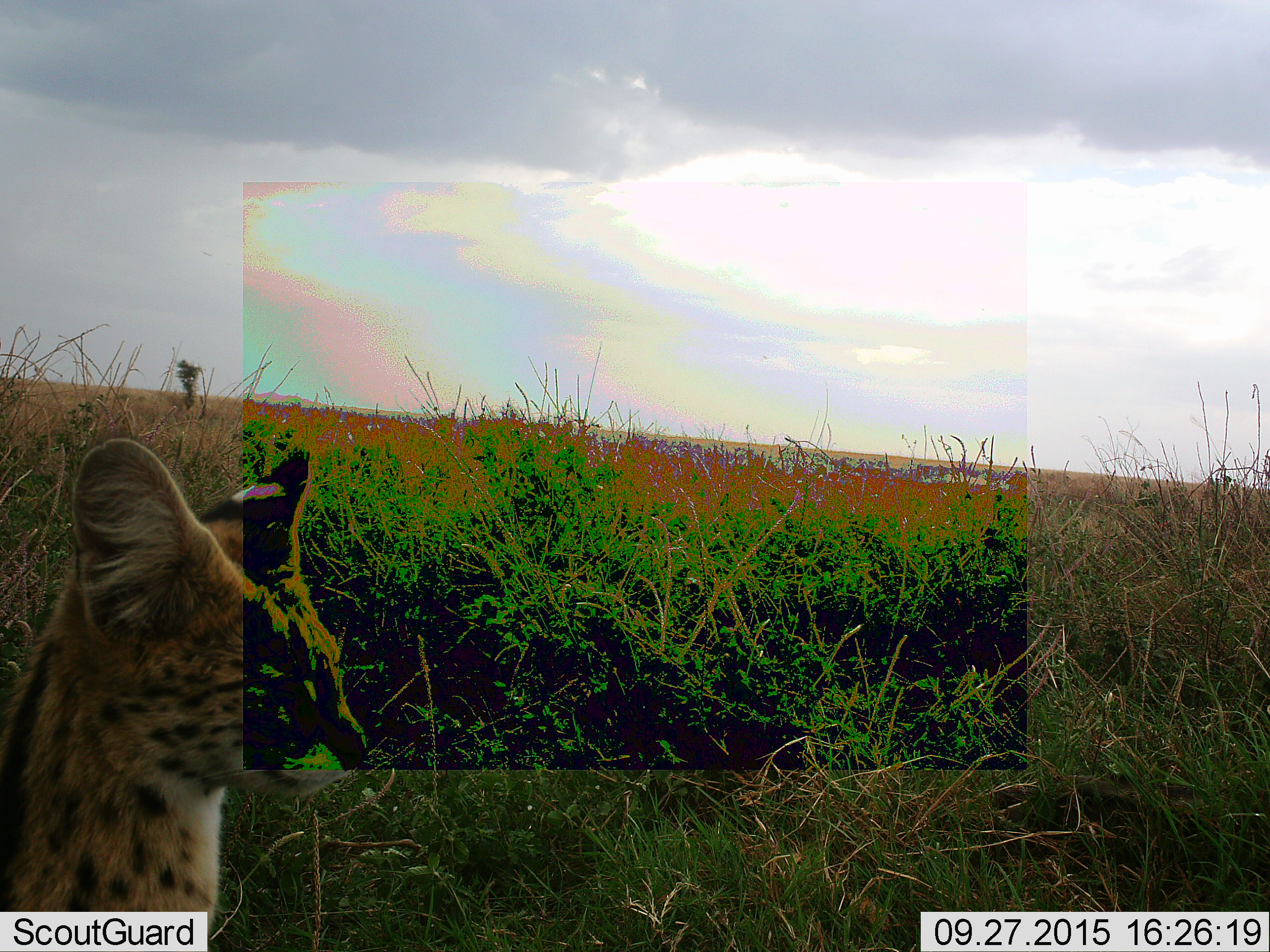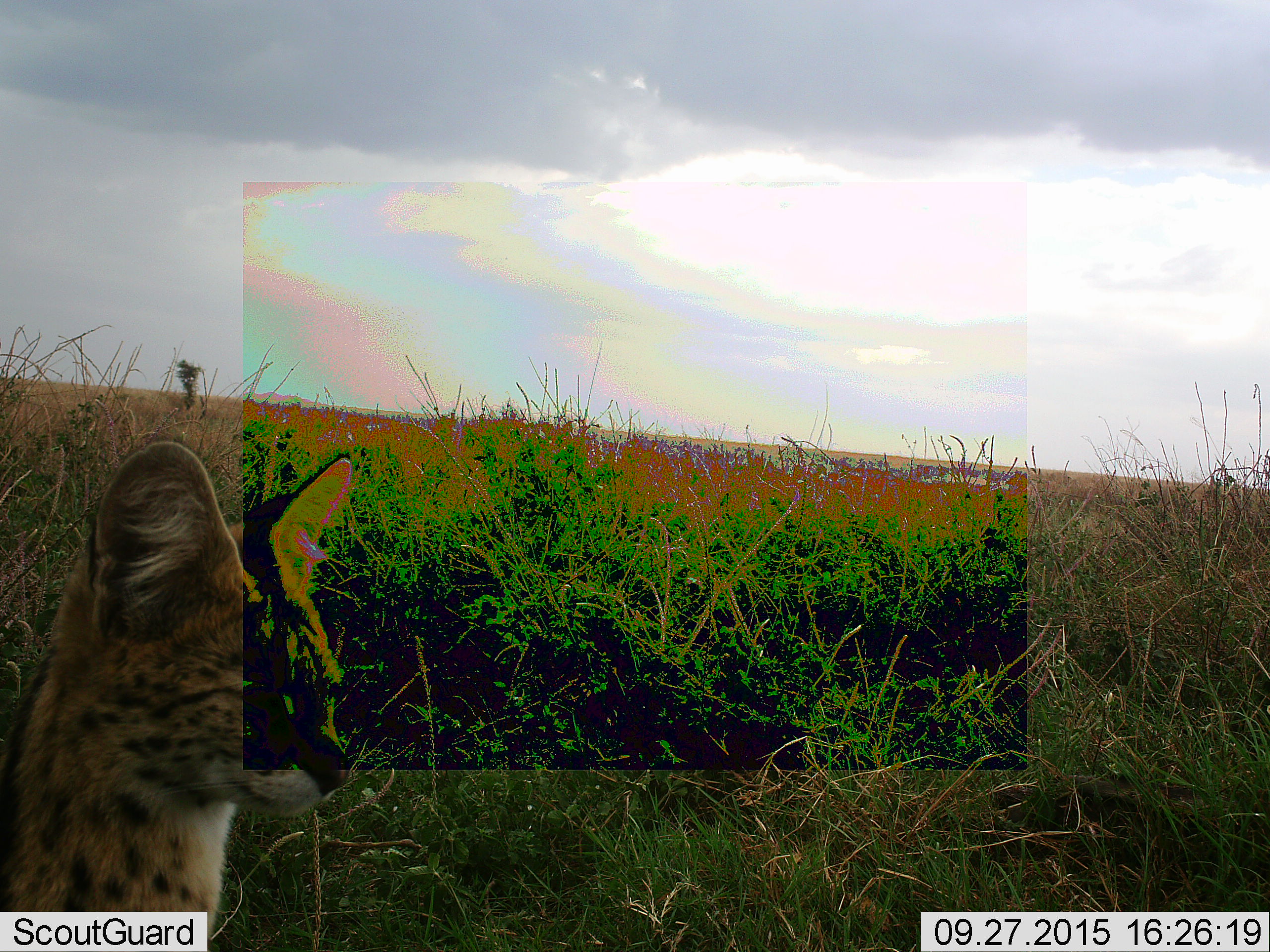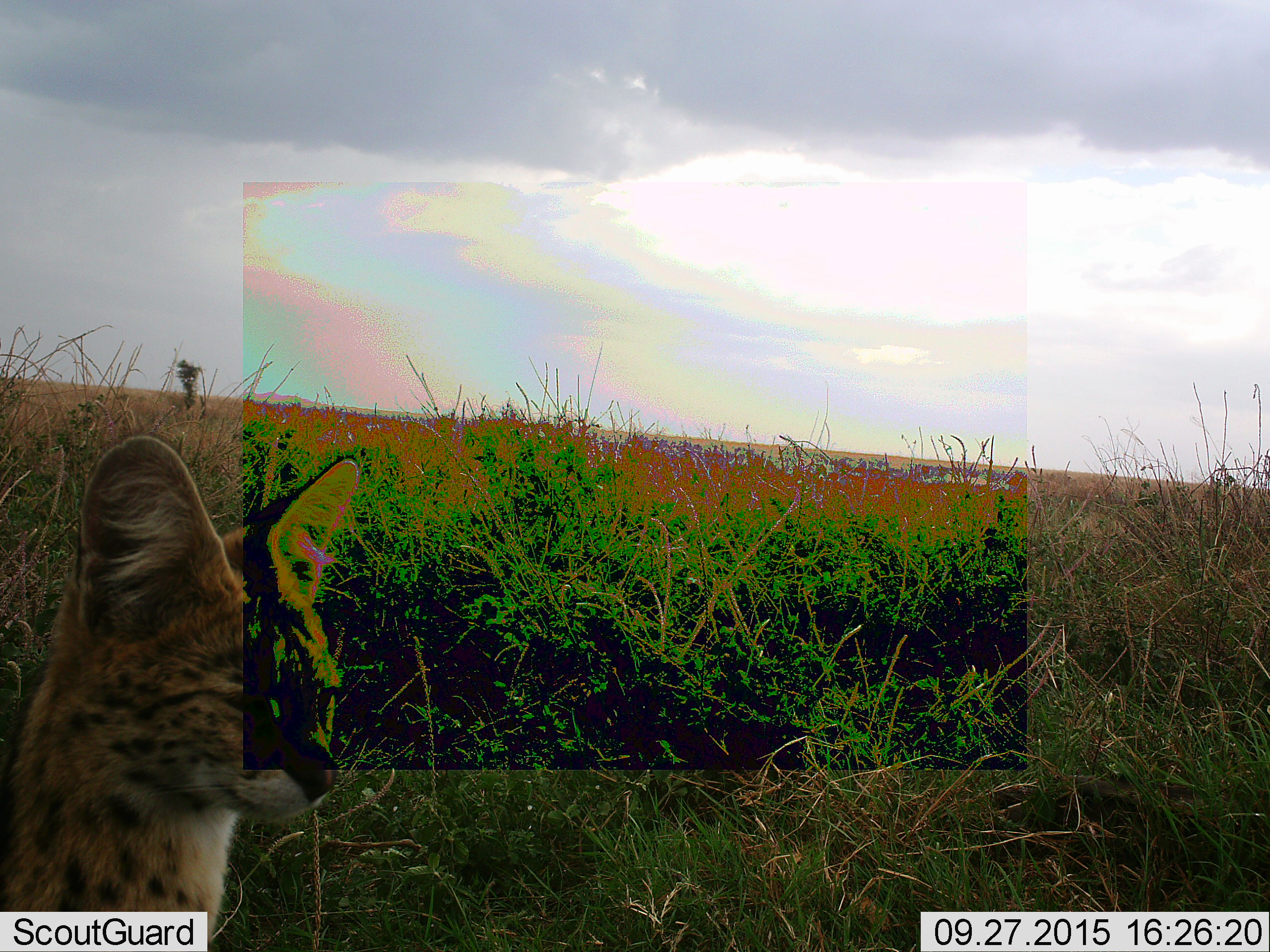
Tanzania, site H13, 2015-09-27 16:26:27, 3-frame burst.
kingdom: Animalia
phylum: Chordata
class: Mammalia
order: Carnivora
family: Felidae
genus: Leptailurus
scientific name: Leptailurus serval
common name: serval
Serval (Leptailurus serval), count 1. Behavior (volunteer vote fractions): standing 90%, resting 10%, moving 0%, interacting 0%. Young present (vote fraction): 0%. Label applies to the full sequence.